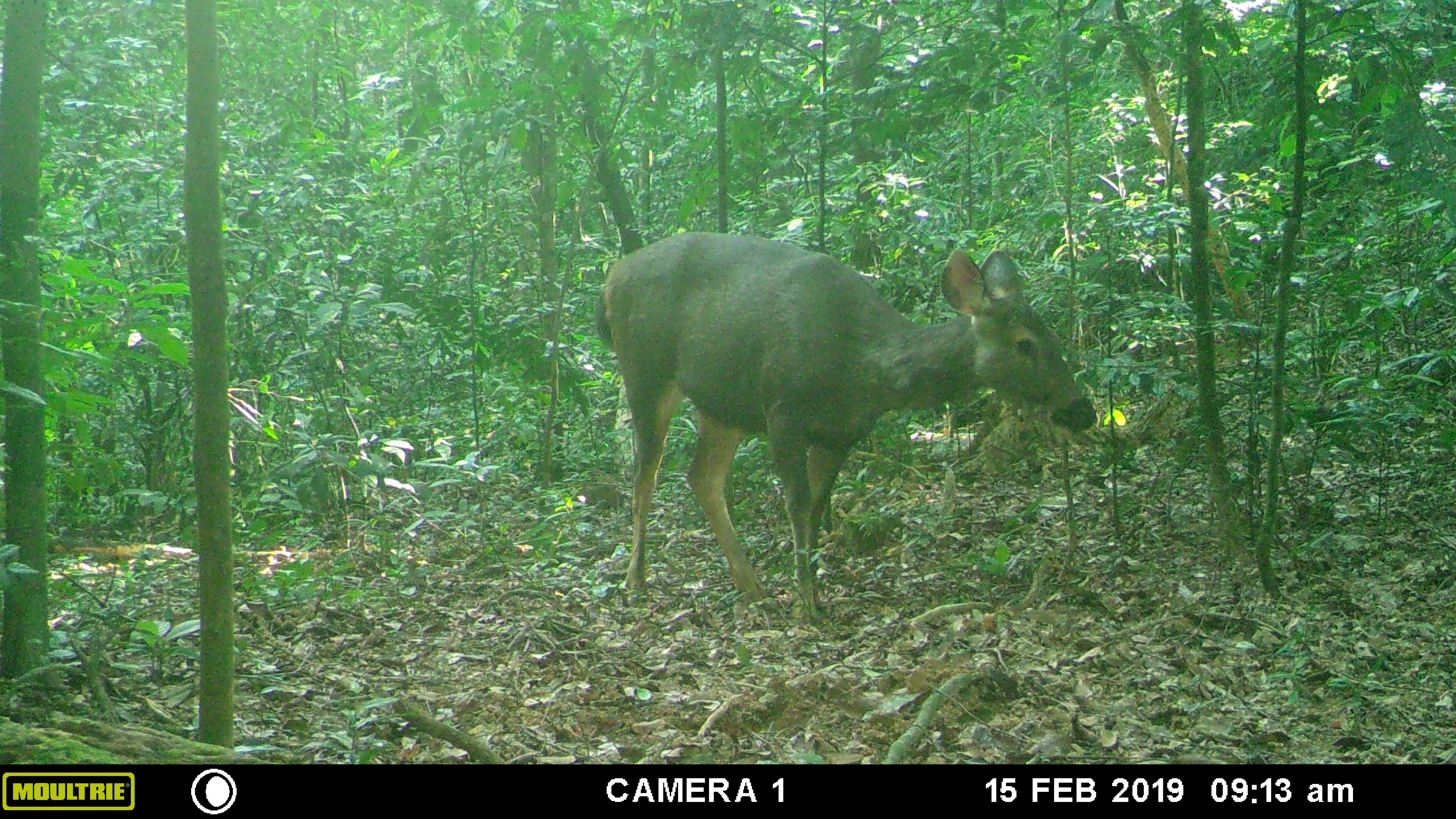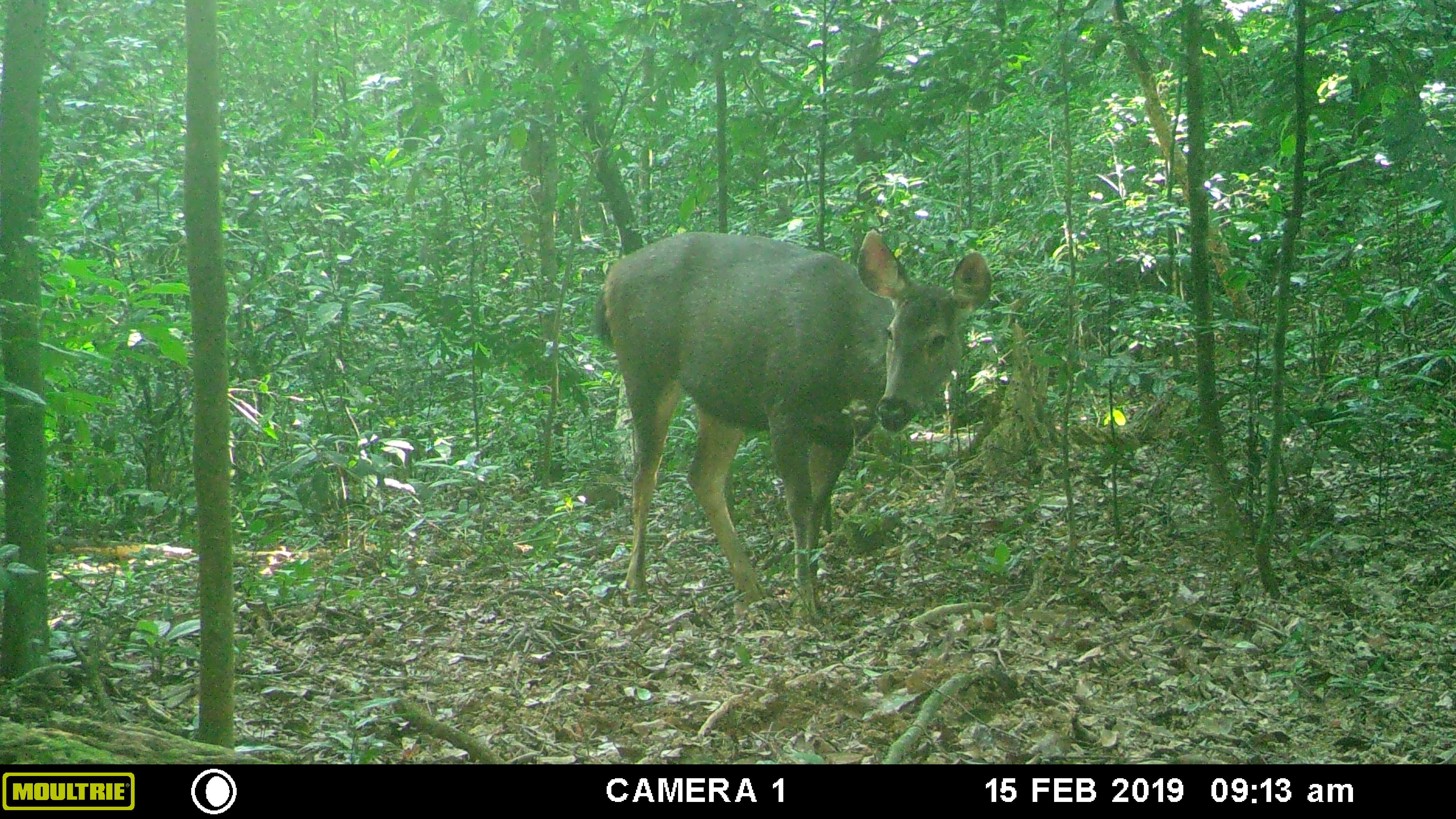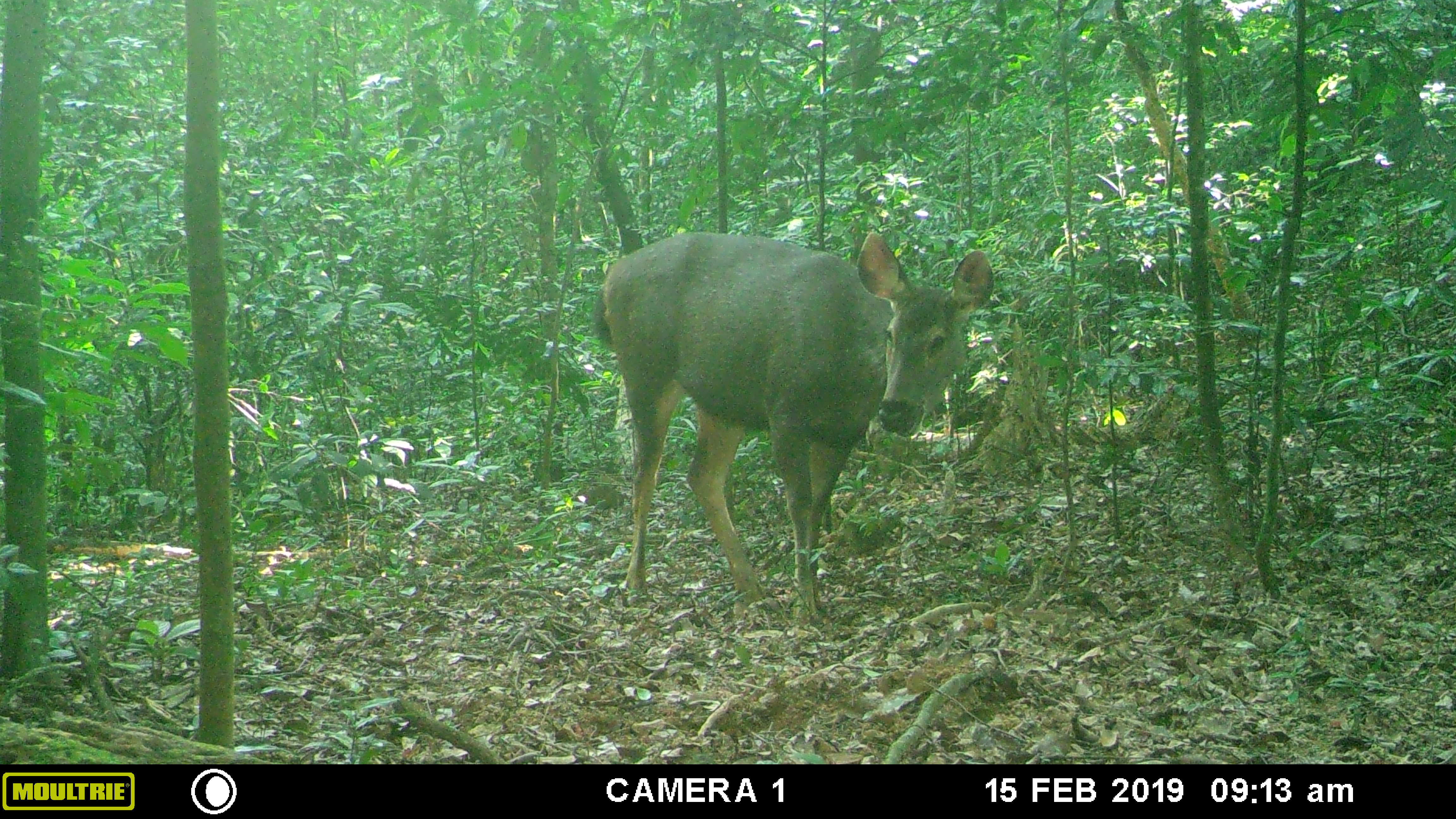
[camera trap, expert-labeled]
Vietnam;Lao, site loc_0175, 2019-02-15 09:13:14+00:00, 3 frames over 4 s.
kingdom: Animalia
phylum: Chordata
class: Mammalia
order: Artiodactyla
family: Cervidae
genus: Rusa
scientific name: Rusa unicolor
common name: sambar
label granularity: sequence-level